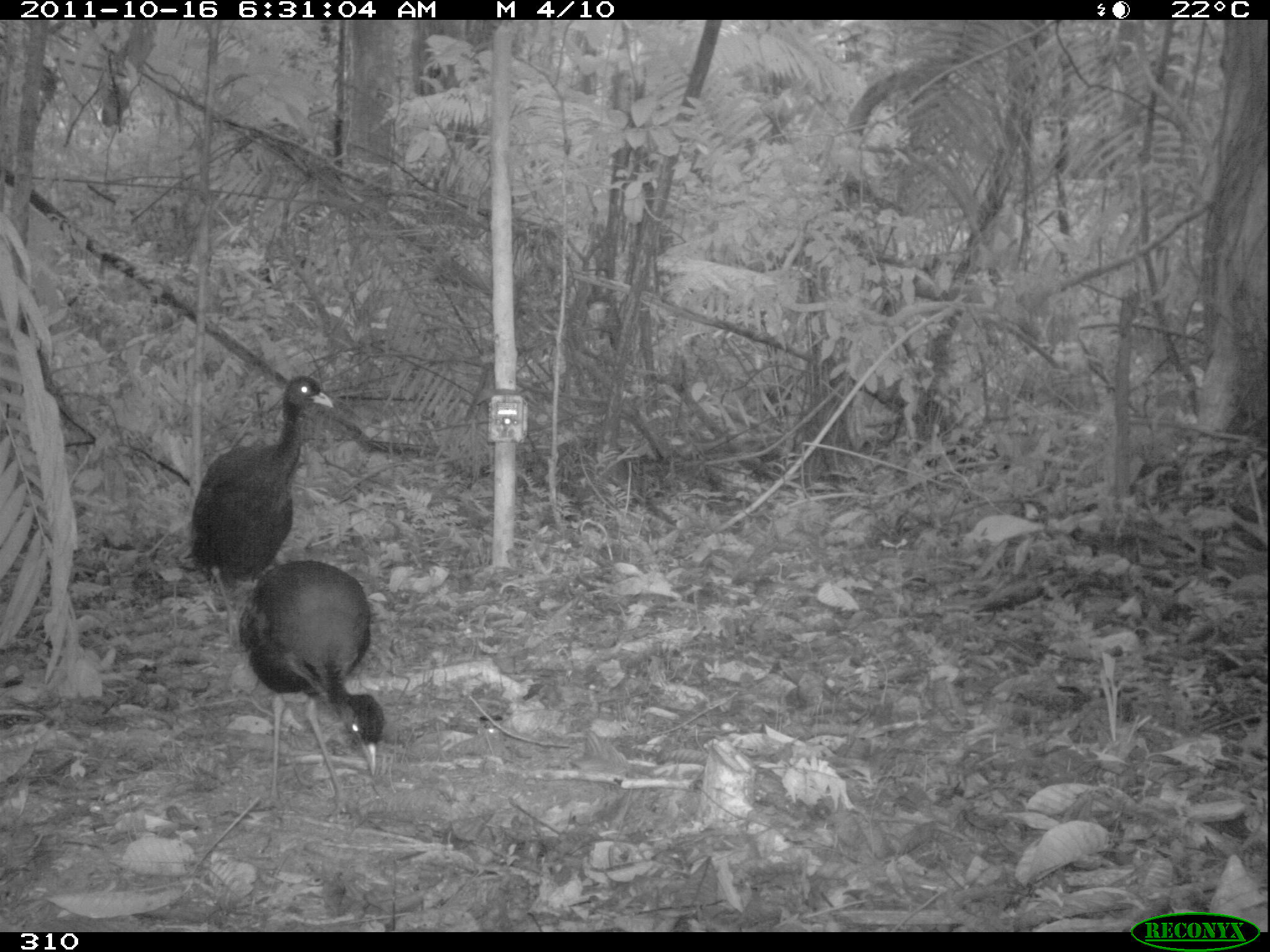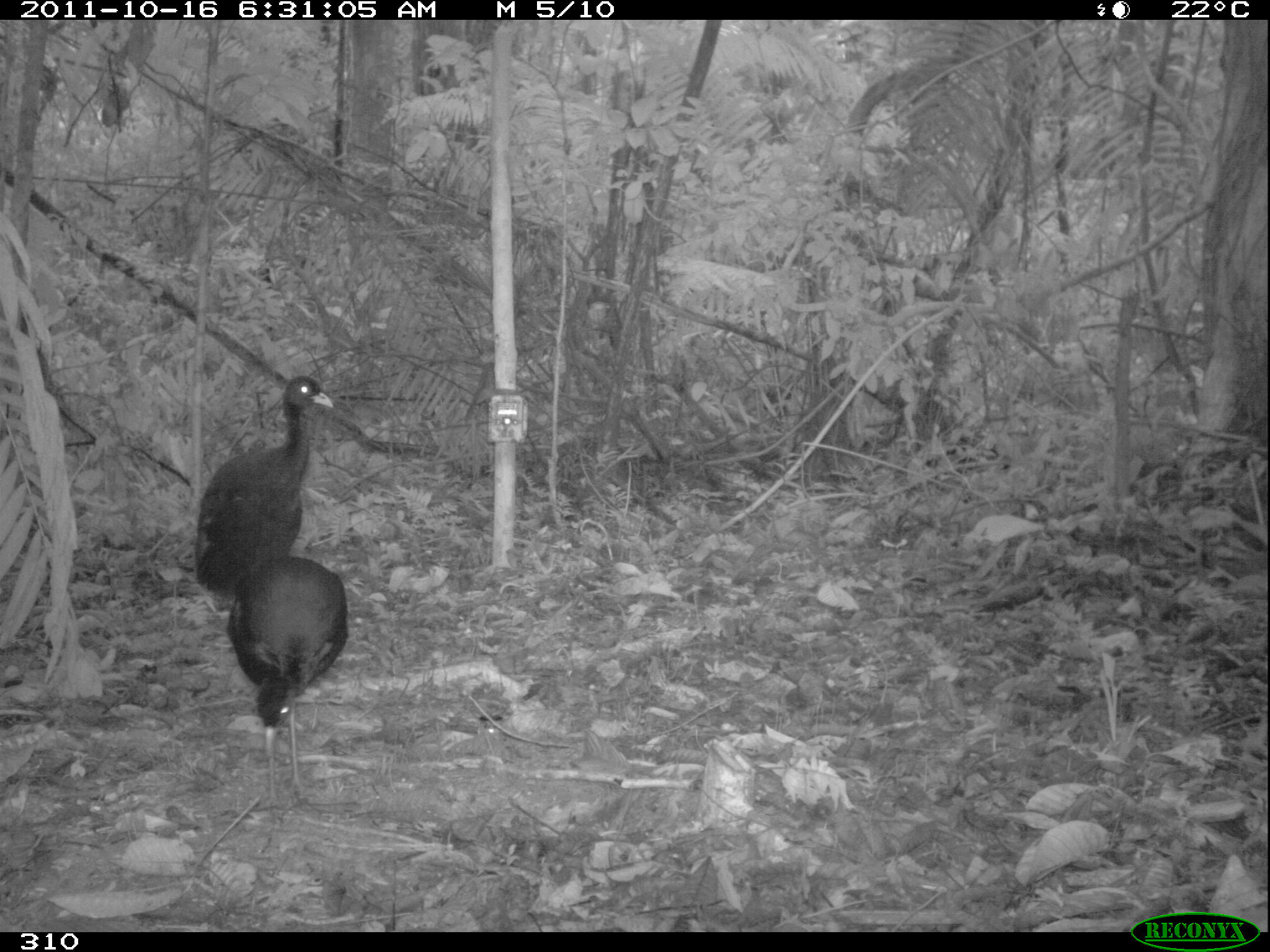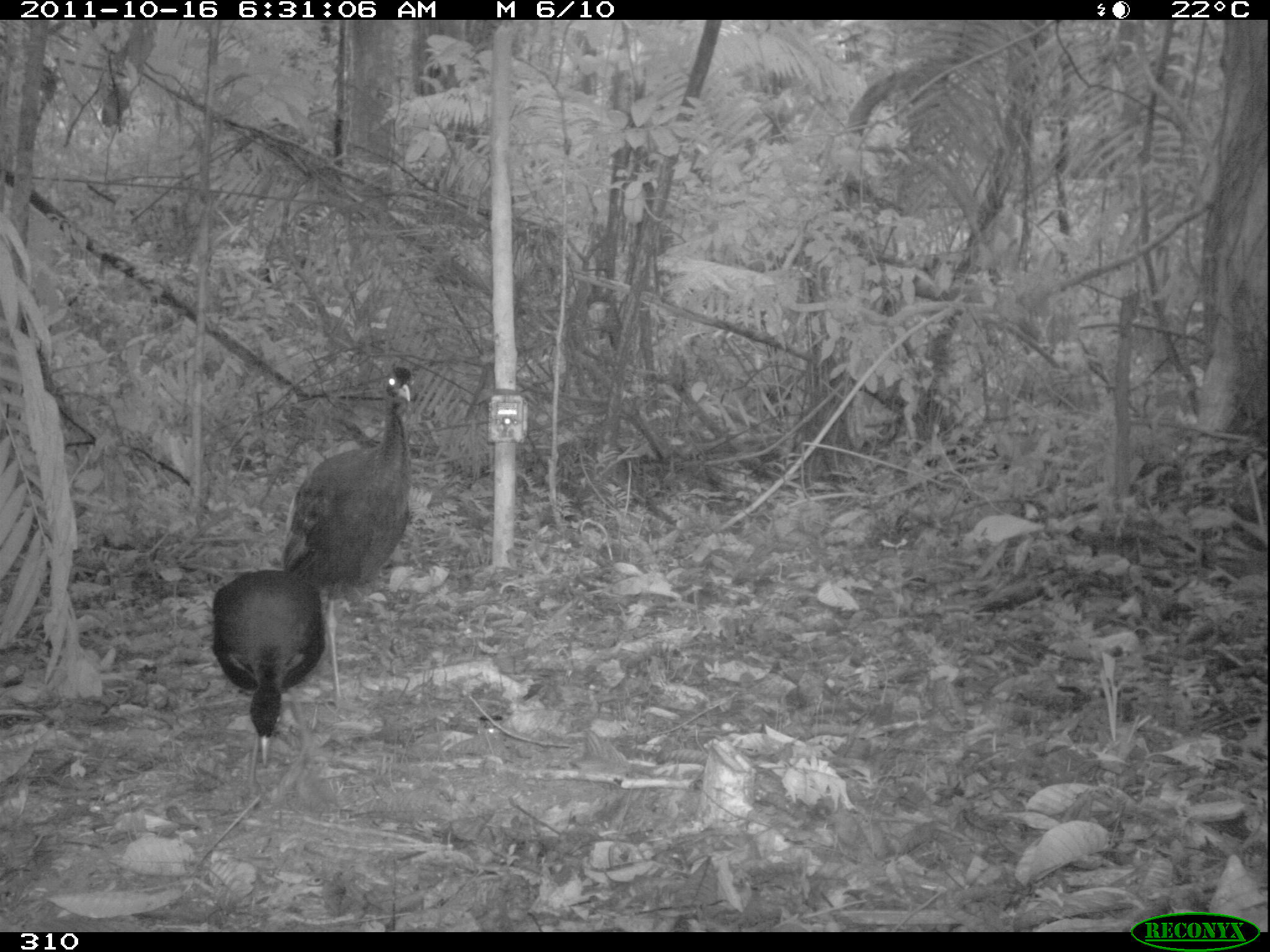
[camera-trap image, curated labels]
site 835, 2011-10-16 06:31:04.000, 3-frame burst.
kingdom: Animalia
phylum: Chordata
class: Aves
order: Gruiformes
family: Psophiidae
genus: Psophia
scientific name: Psophia leucoptera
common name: pale-winged trumpeter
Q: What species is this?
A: Psophia leucoptera (pale-winged trumpeter).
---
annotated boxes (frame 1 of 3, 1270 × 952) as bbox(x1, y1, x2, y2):
psophia leucoptera: bbox(187, 374, 334, 649); bbox(235, 559, 384, 821)